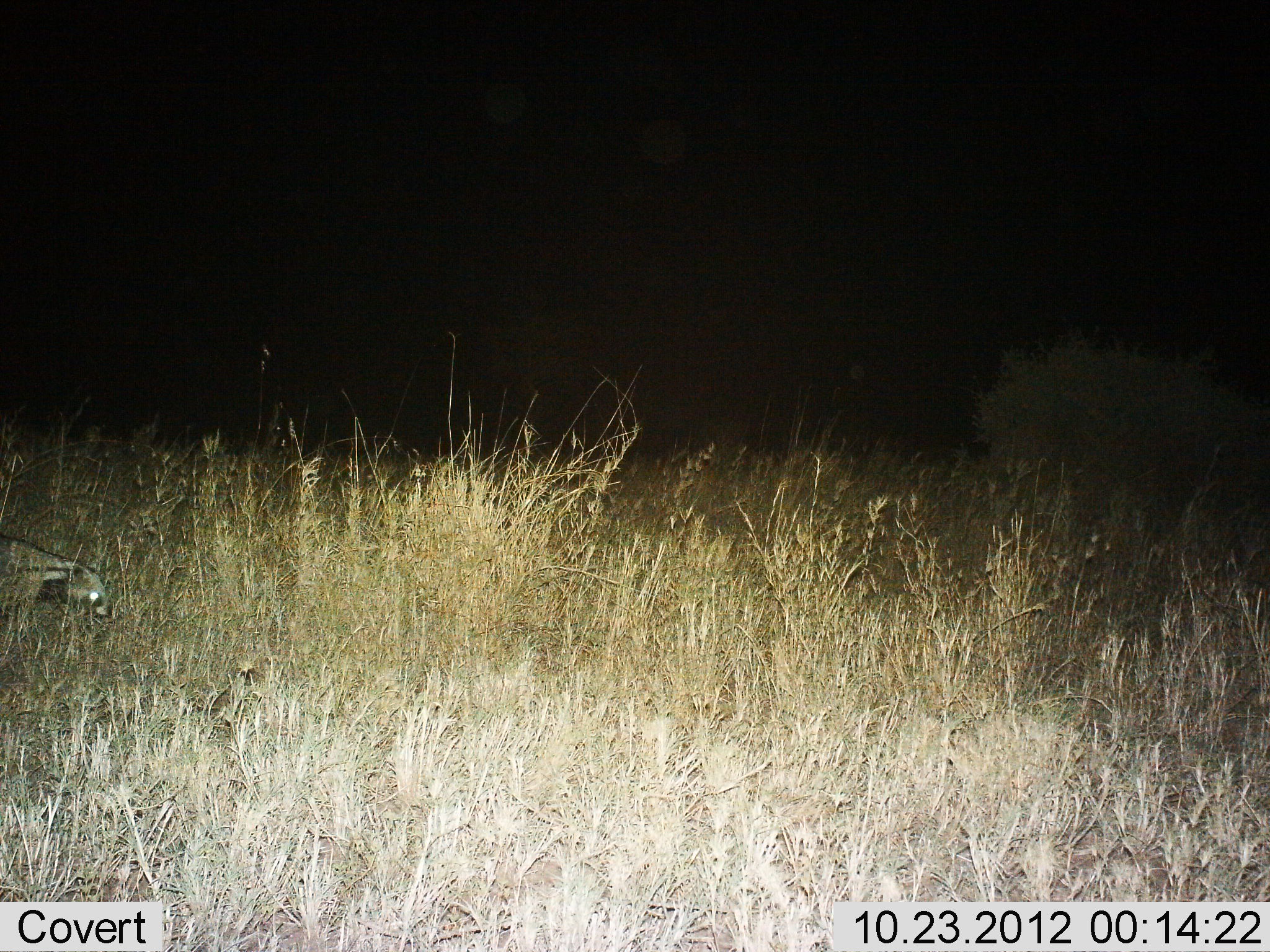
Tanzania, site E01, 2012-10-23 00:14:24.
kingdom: Animalia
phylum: Chordata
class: Mammalia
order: Carnivora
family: Viverridae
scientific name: Viverridae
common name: civet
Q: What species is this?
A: Civet (Viverridae).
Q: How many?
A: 1.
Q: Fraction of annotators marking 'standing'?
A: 10%.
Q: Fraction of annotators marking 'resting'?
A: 0%.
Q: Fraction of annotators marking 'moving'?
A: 100%.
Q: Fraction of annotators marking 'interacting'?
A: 0%.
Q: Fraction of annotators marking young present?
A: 0%.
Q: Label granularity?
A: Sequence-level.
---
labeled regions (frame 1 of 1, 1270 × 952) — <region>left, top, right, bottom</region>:
animal: <region>0, 536, 113, 637</region>